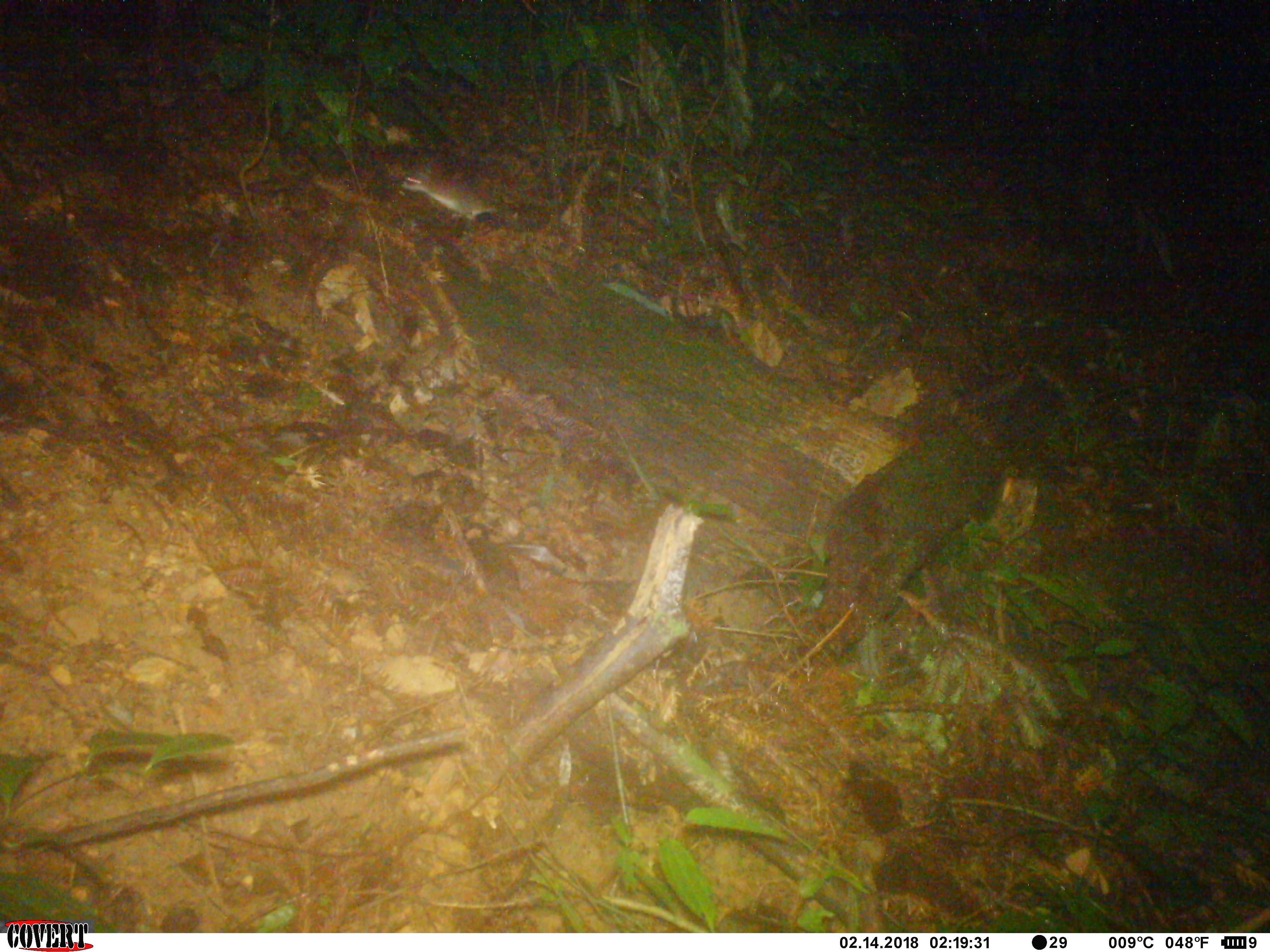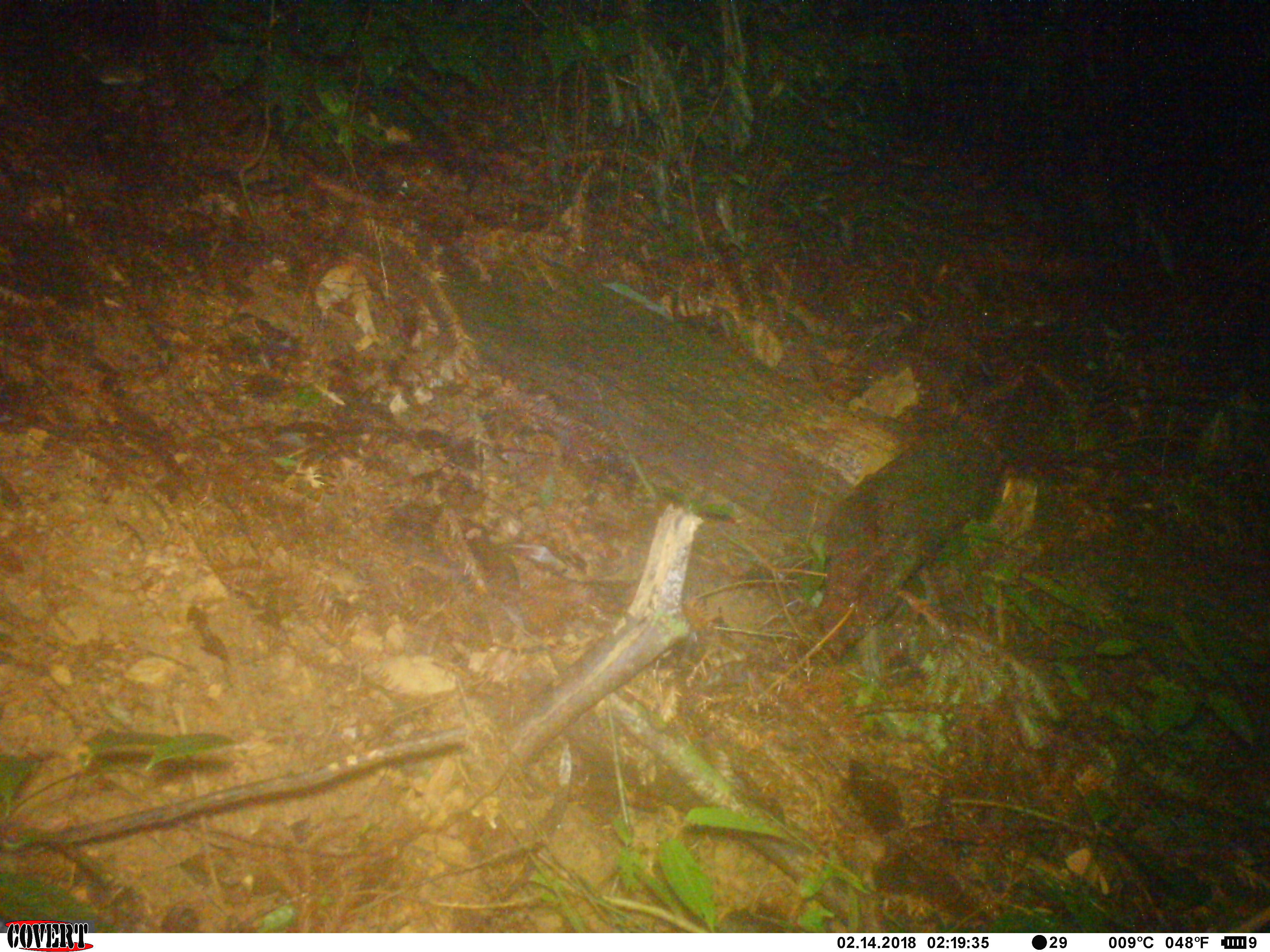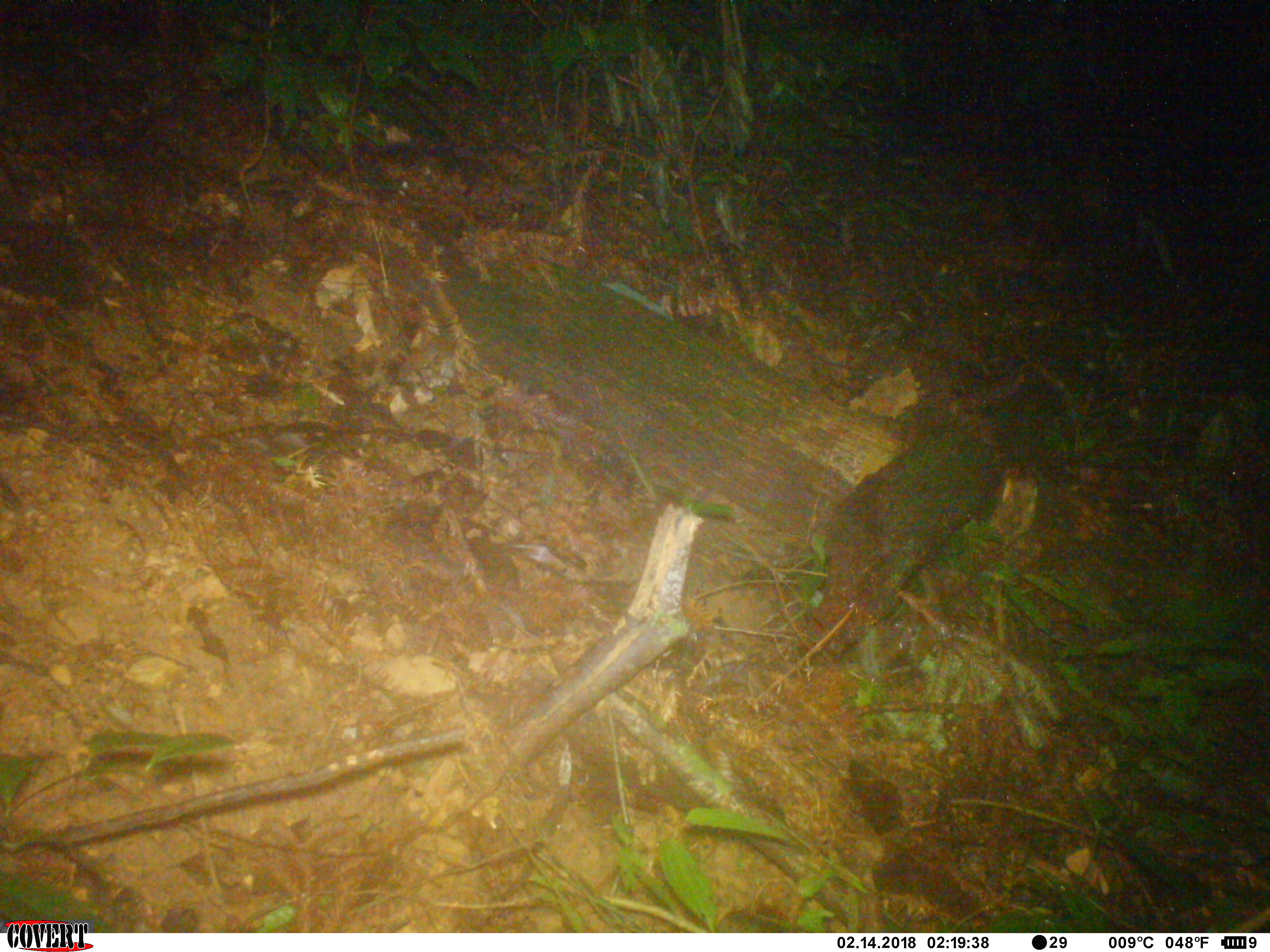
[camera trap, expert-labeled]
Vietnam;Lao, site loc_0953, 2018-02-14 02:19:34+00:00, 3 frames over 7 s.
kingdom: Animalia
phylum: Chordata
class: Mammalia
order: Rodentia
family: Muridae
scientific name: Muridae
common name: old-world mice and rats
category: unidentified murid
Unidentified murid (old-world mice and rats) (Muridae). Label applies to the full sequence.